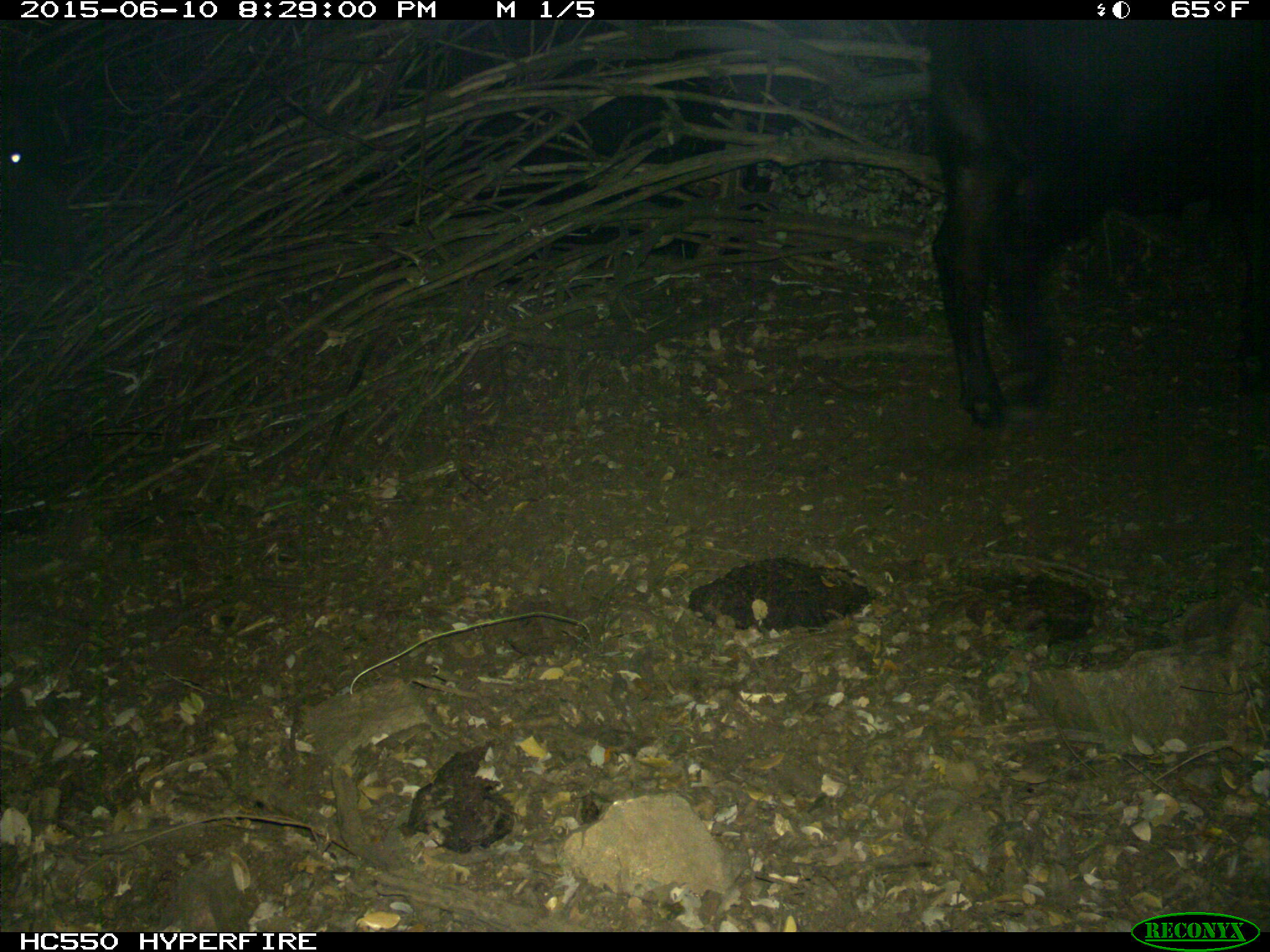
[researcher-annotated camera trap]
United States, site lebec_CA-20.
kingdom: Animalia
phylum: Chordata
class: Mammalia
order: Artiodactyla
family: Bovidae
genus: Bos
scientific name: Bos taurus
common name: domestic cow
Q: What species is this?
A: Bos taurus (domestic cow).